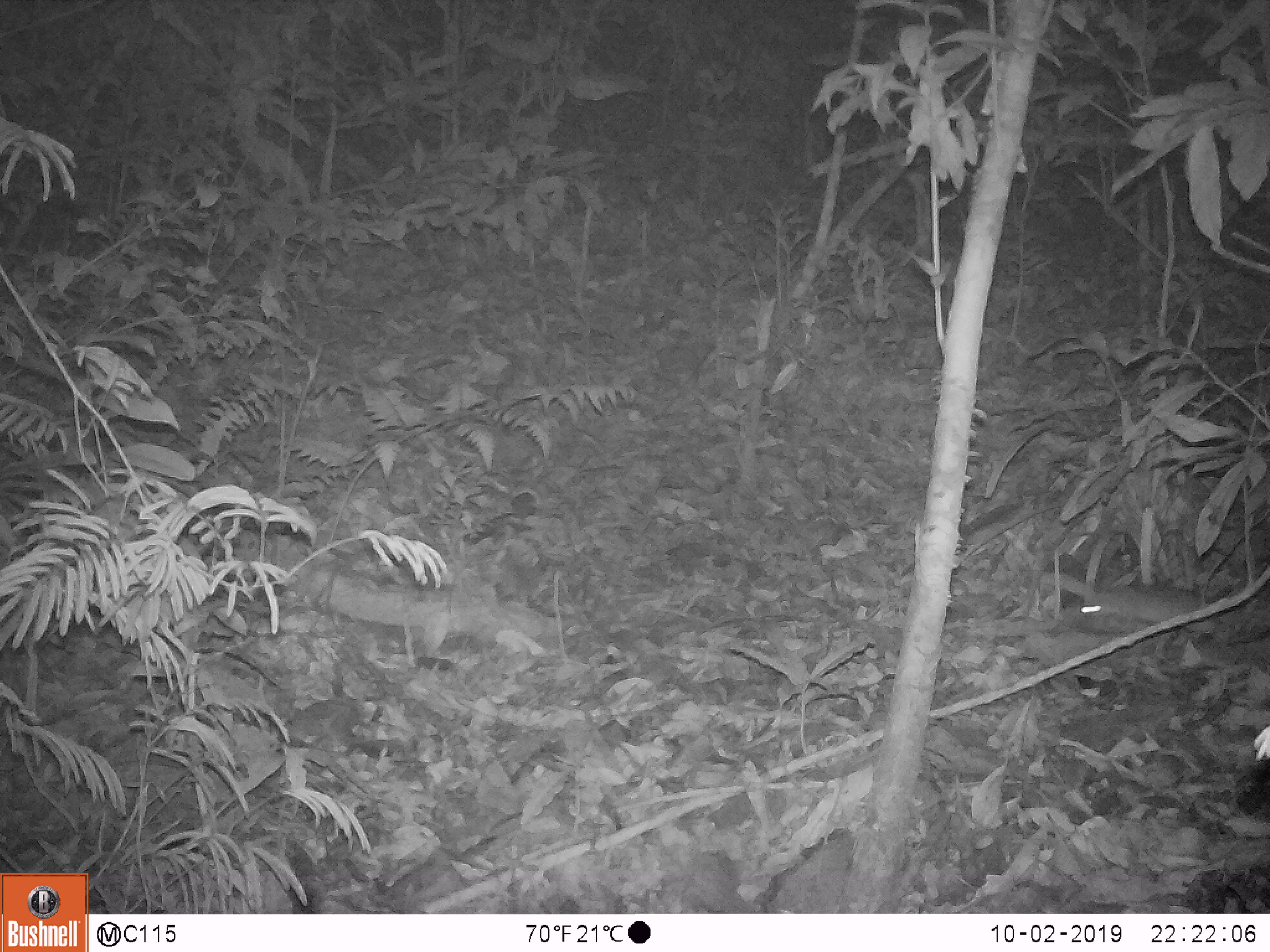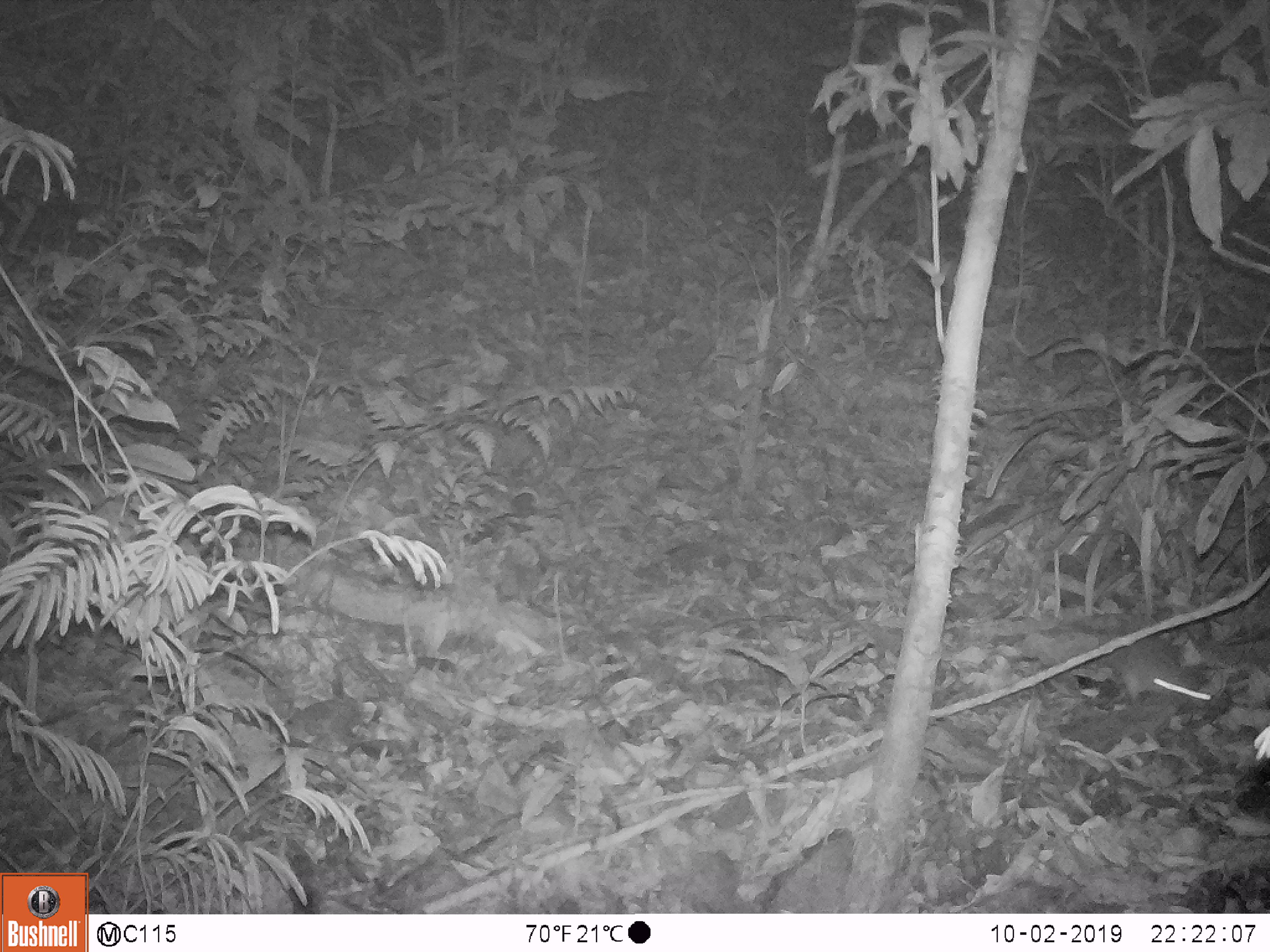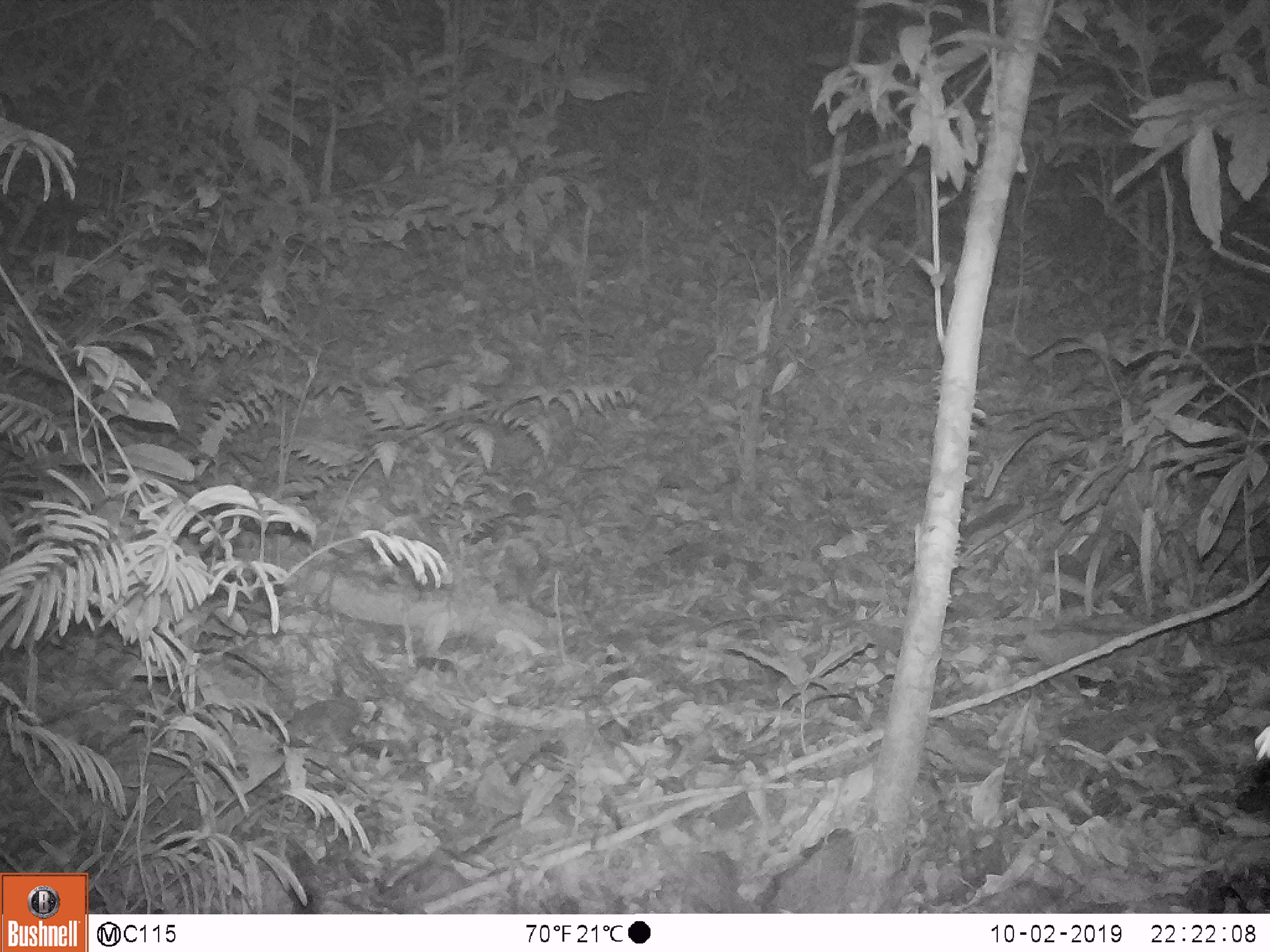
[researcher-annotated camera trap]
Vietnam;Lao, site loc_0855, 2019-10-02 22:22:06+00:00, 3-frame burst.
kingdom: Animalia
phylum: Chordata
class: Mammalia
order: Rodentia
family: Muridae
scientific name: Muridae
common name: old-world mice and rats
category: unidentified murid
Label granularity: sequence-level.